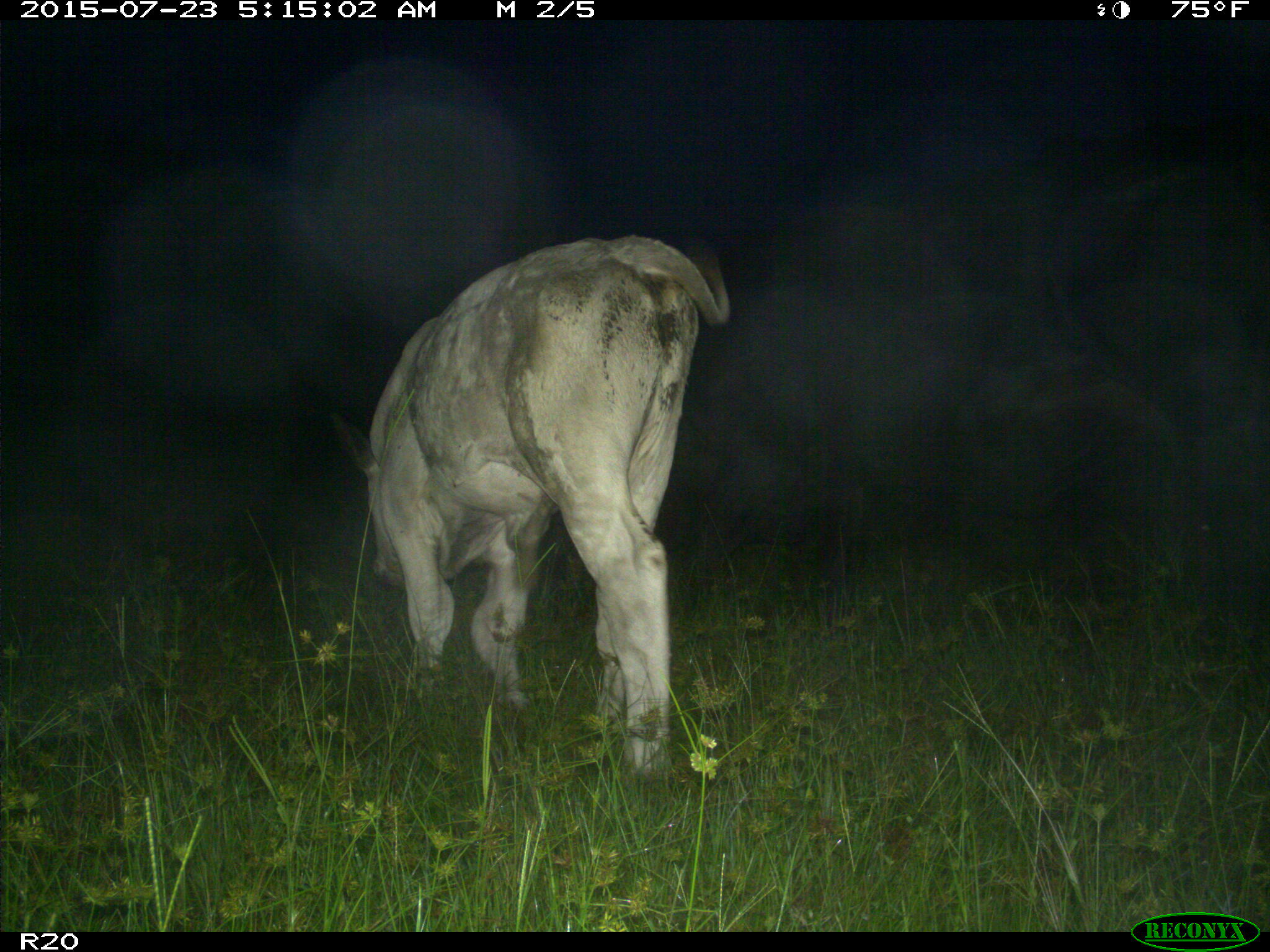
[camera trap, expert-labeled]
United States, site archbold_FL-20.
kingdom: Animalia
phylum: Chordata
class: Mammalia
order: Artiodactyla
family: Bovidae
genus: Bos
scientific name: Bos taurus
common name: domestic cow